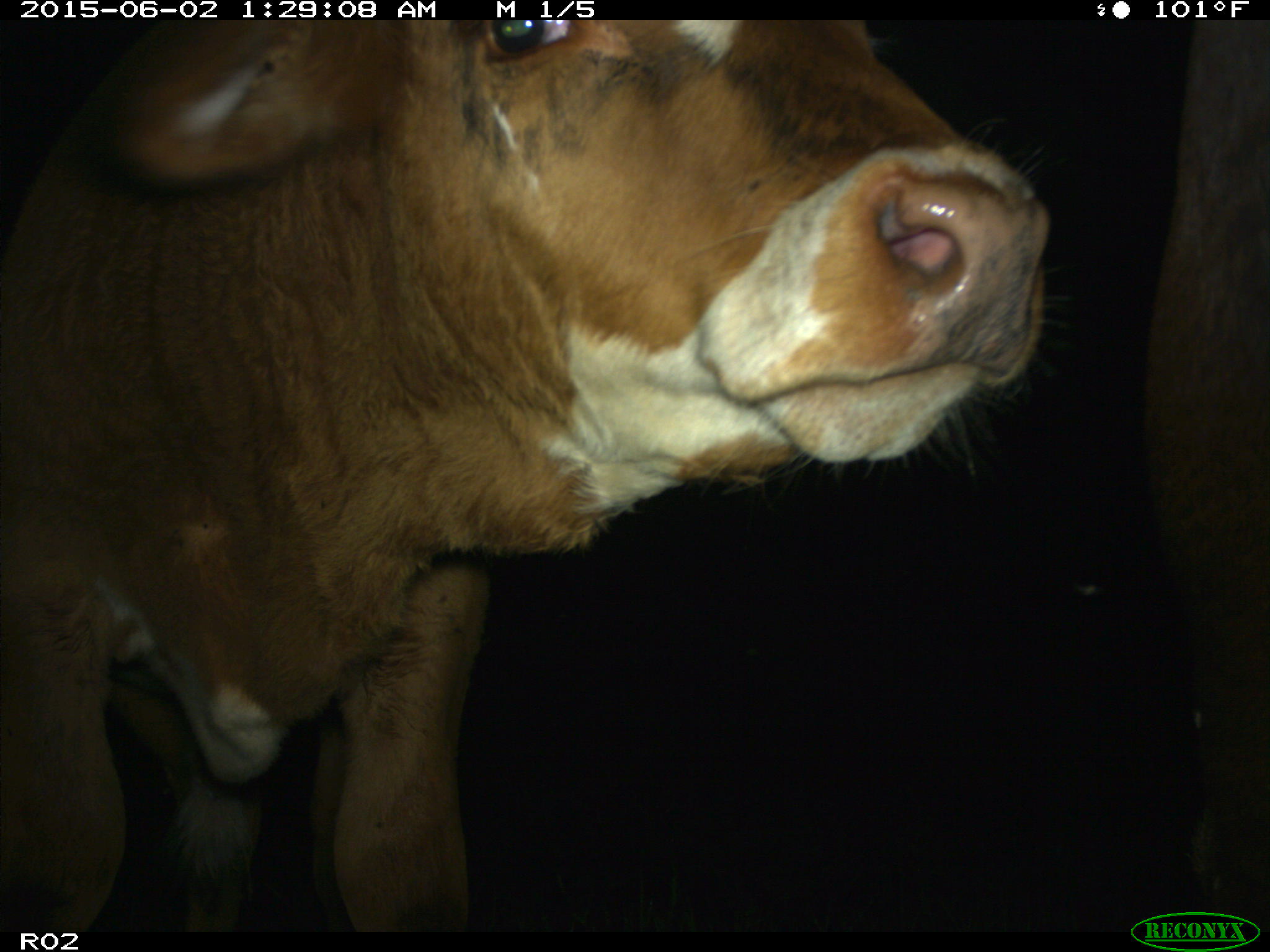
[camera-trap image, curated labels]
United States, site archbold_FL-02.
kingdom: Animalia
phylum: Chordata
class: Mammalia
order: Artiodactyla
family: Bovidae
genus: Bos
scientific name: Bos taurus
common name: domestic cow